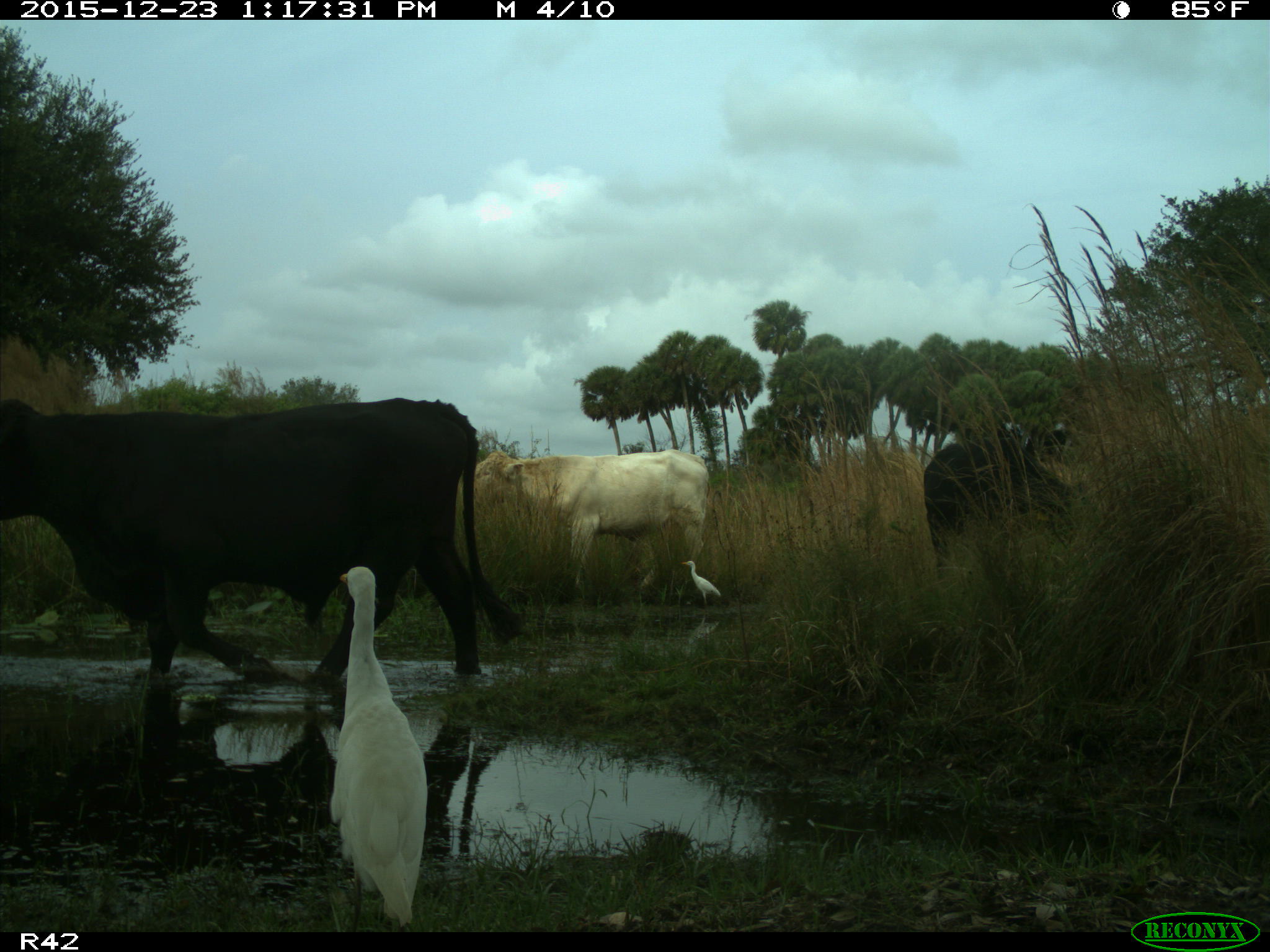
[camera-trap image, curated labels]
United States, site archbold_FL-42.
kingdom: Animalia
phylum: Chordata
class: Mammalia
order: Artiodactyla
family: Bovidae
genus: Bos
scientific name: Bos taurus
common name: domestic cow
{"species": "Bos taurus (domestic cow)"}